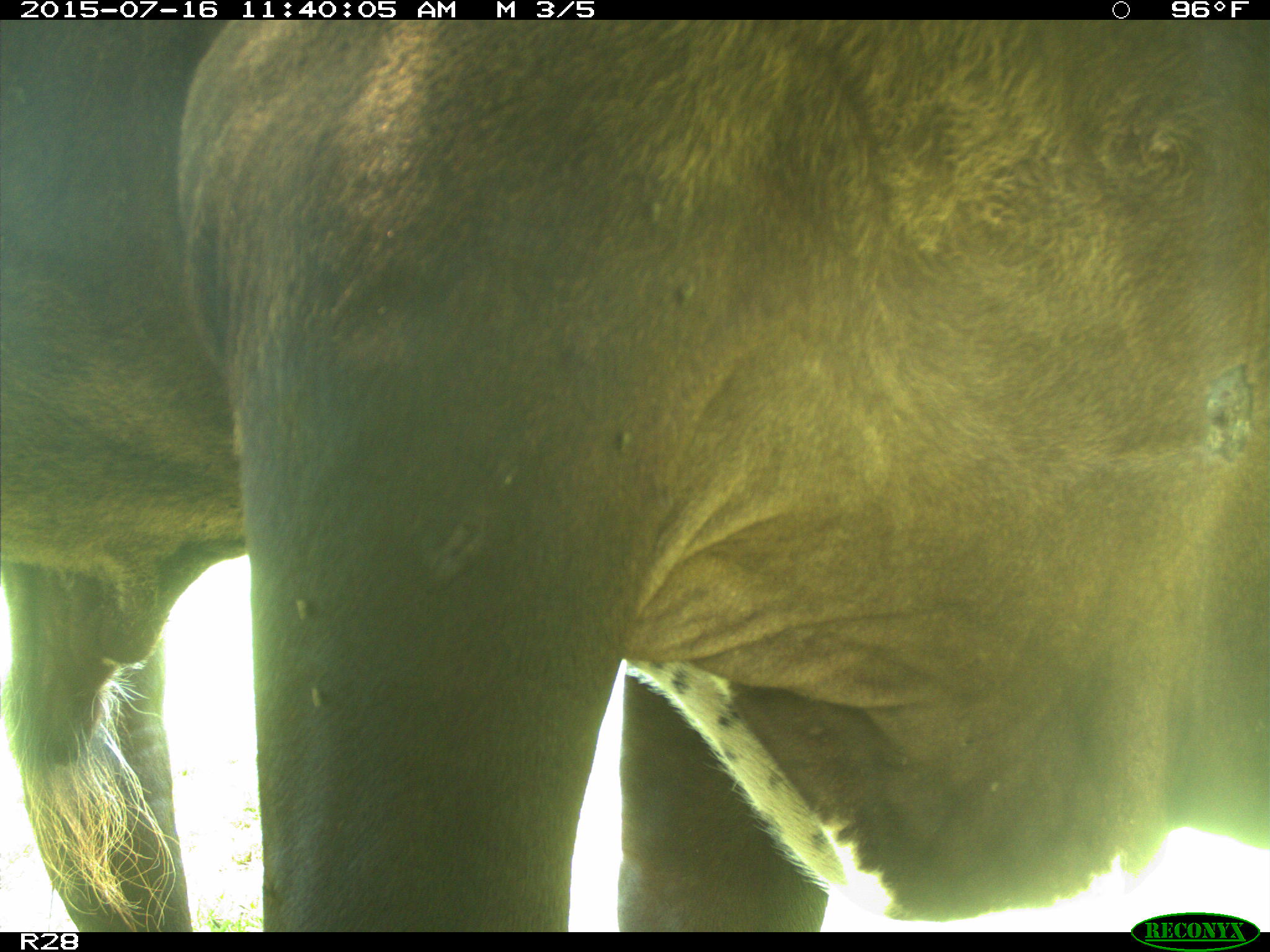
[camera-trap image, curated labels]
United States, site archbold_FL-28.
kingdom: Animalia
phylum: Chordata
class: Mammalia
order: Artiodactyla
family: Bovidae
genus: Bos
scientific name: Bos taurus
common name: domestic cow